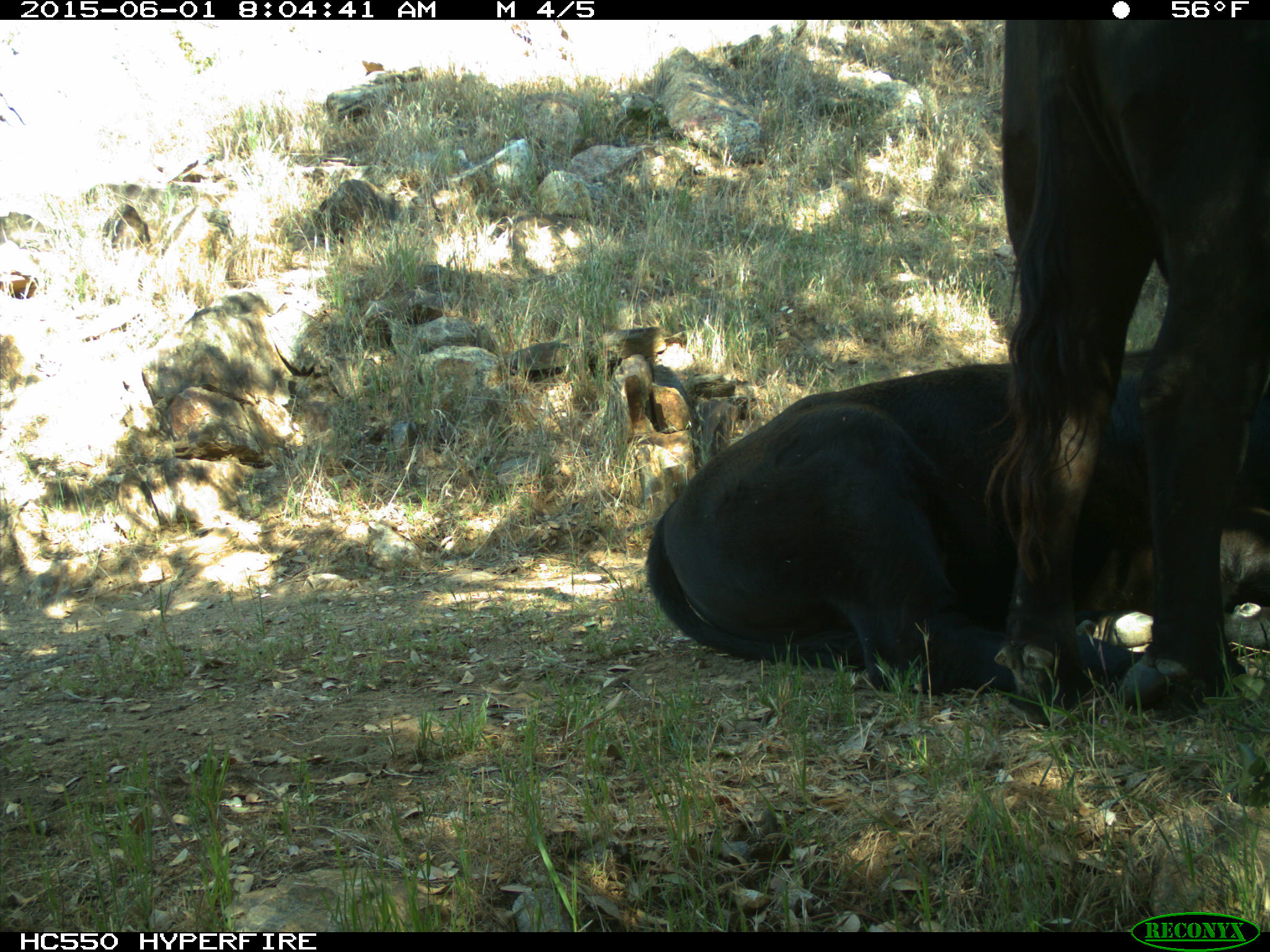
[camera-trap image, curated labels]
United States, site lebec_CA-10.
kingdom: Animalia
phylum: Chordata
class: Mammalia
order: Artiodactyla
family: Bovidae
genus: Bos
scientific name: Bos taurus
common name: domestic cow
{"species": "Bos taurus (domestic cow)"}